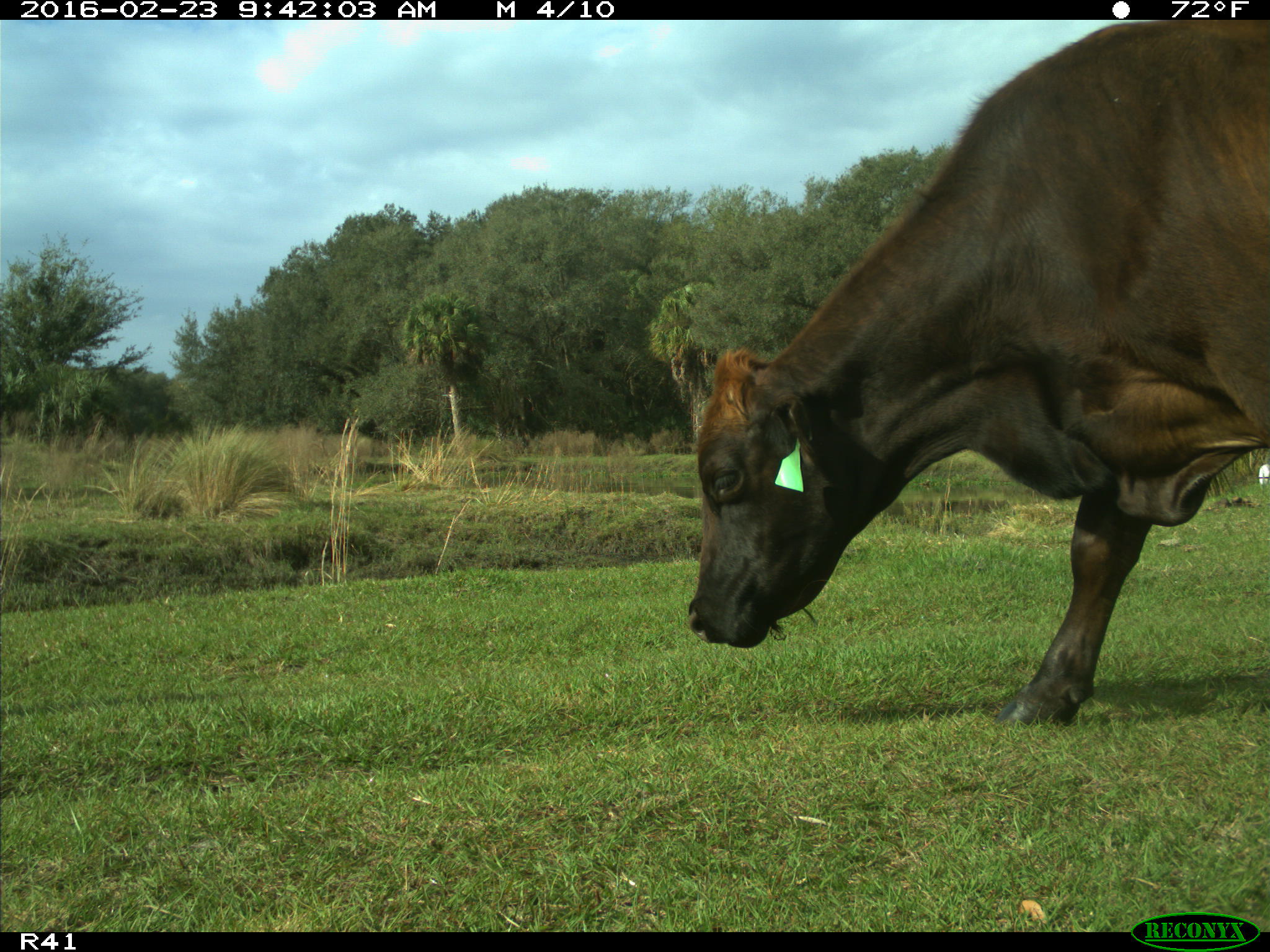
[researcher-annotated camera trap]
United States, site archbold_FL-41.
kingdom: Animalia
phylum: Chordata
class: Mammalia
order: Artiodactyla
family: Bovidae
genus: Bos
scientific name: Bos taurus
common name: domestic cow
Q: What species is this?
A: Bos taurus (domestic cow).